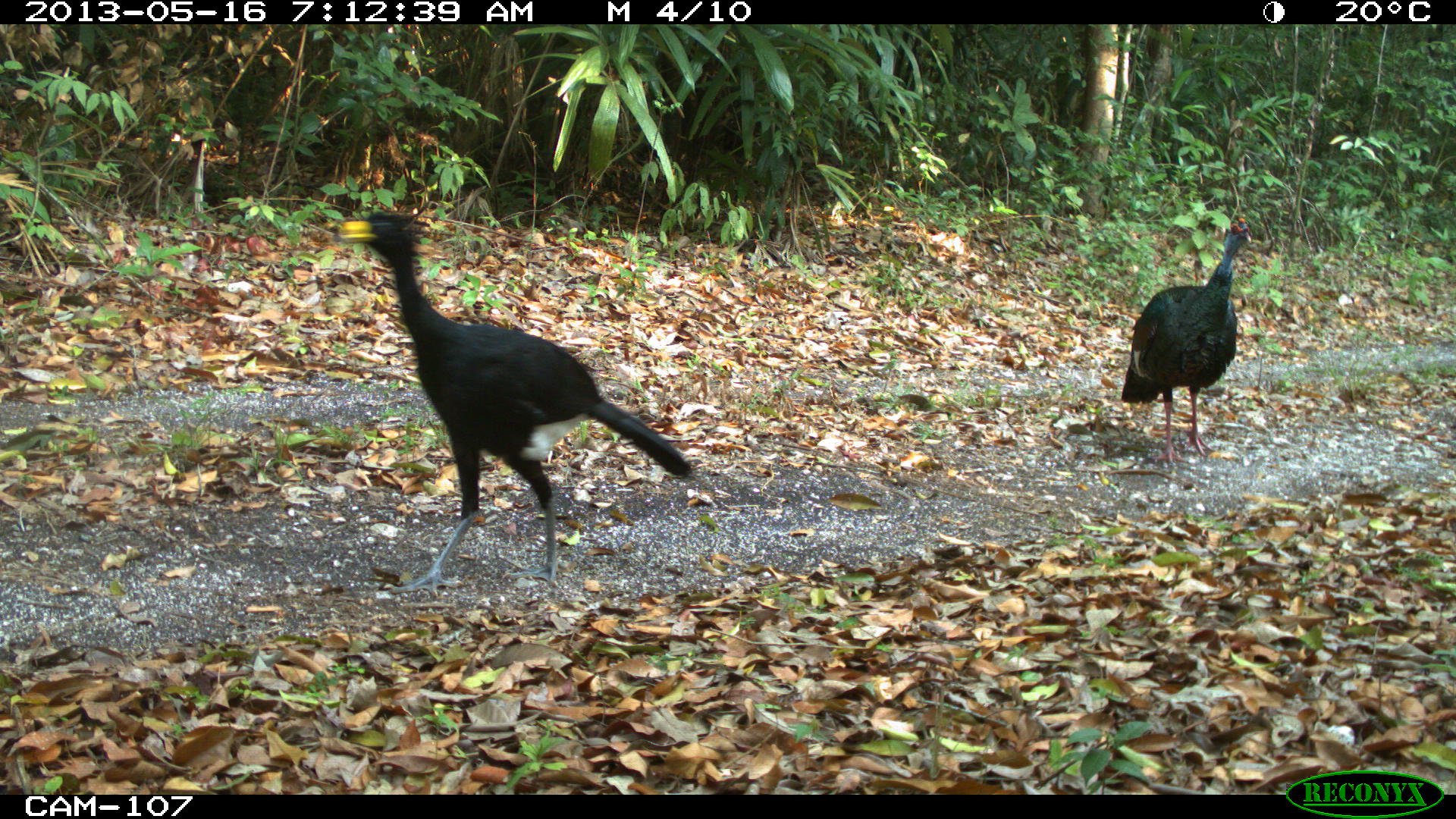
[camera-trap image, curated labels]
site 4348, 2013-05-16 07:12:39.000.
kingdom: Animalia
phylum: Chordata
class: Aves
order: Galliformes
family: Phasianidae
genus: Meleagris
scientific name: Meleagris ocellata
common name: ocellated turkey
Meleagris ocellata (ocellated turkey), count 1, sex male.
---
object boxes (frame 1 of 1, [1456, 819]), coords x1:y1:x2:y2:
meleagris ocellata: 334:208:692:599; 1119:214:1254:463